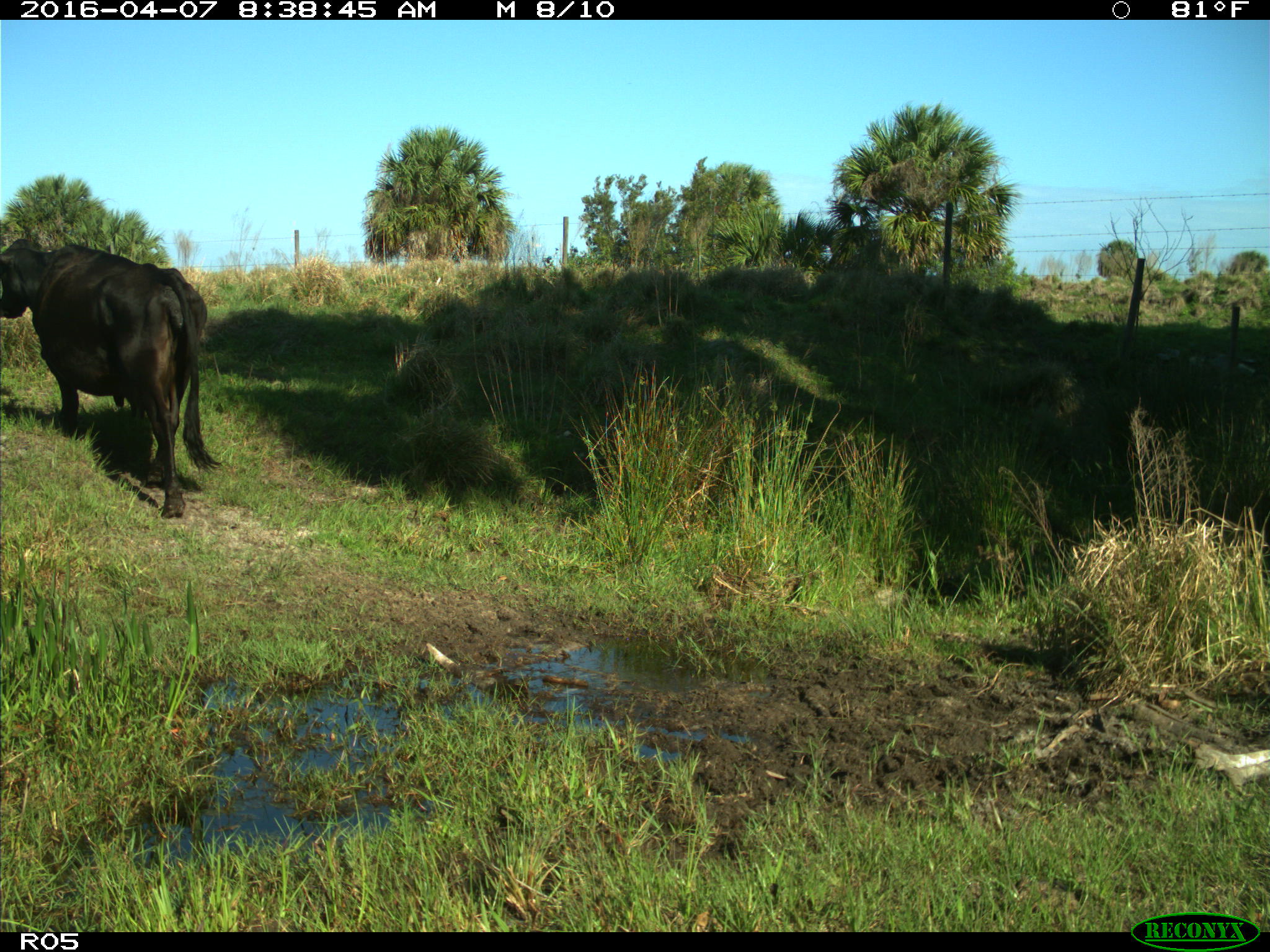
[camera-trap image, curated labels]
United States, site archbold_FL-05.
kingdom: Animalia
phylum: Chordata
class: Mammalia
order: Artiodactyla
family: Bovidae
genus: Bos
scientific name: Bos taurus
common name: domestic cow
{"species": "Bos taurus (domestic cow)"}